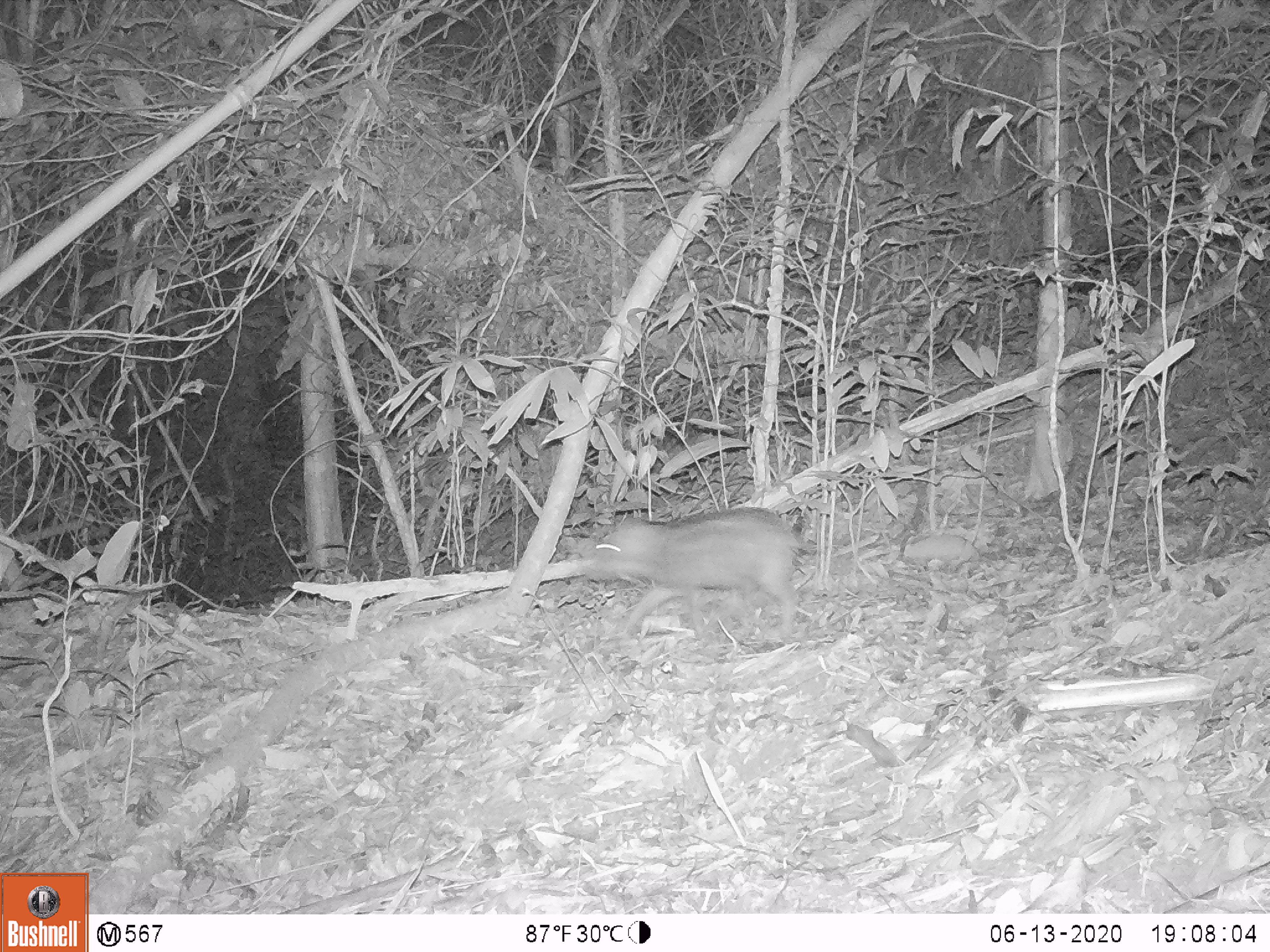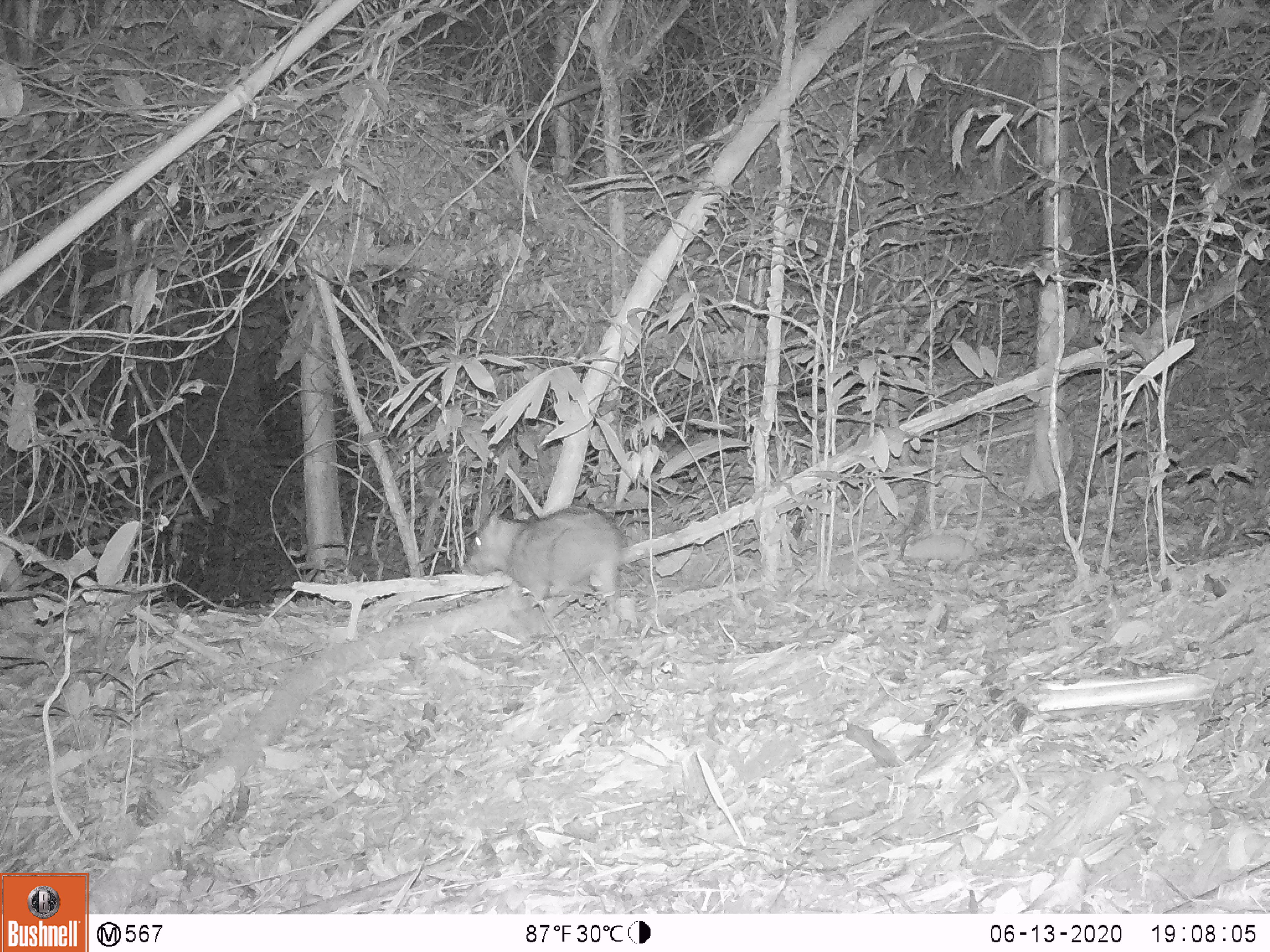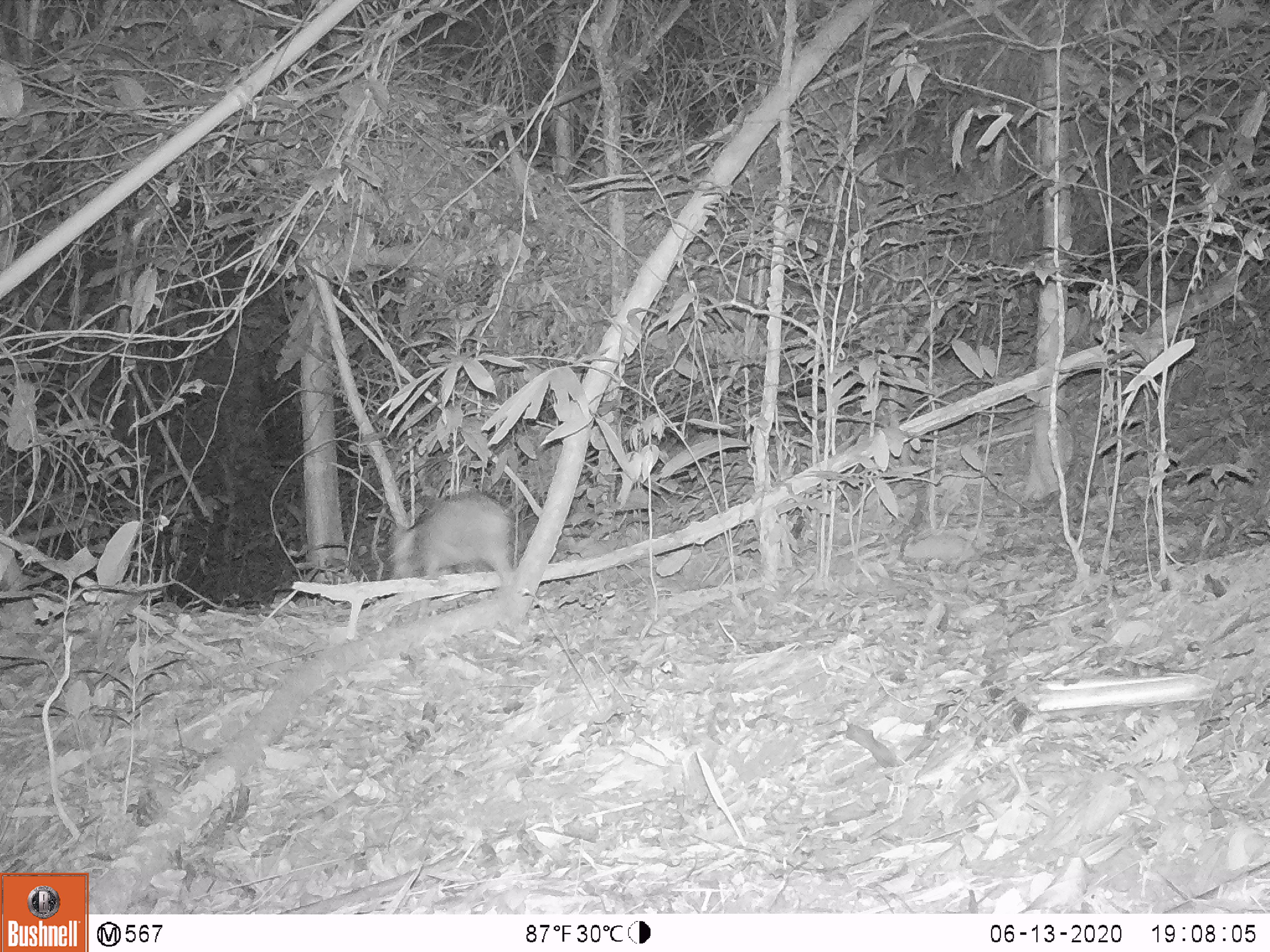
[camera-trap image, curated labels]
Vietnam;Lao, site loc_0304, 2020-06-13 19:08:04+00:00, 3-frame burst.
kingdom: Animalia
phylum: Chordata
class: Mammalia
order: Artiodactyla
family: Suidae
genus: Sus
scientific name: Sus scrofa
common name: eurasian wild pig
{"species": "eurasian wild pig (Sus scrofa)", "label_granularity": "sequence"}